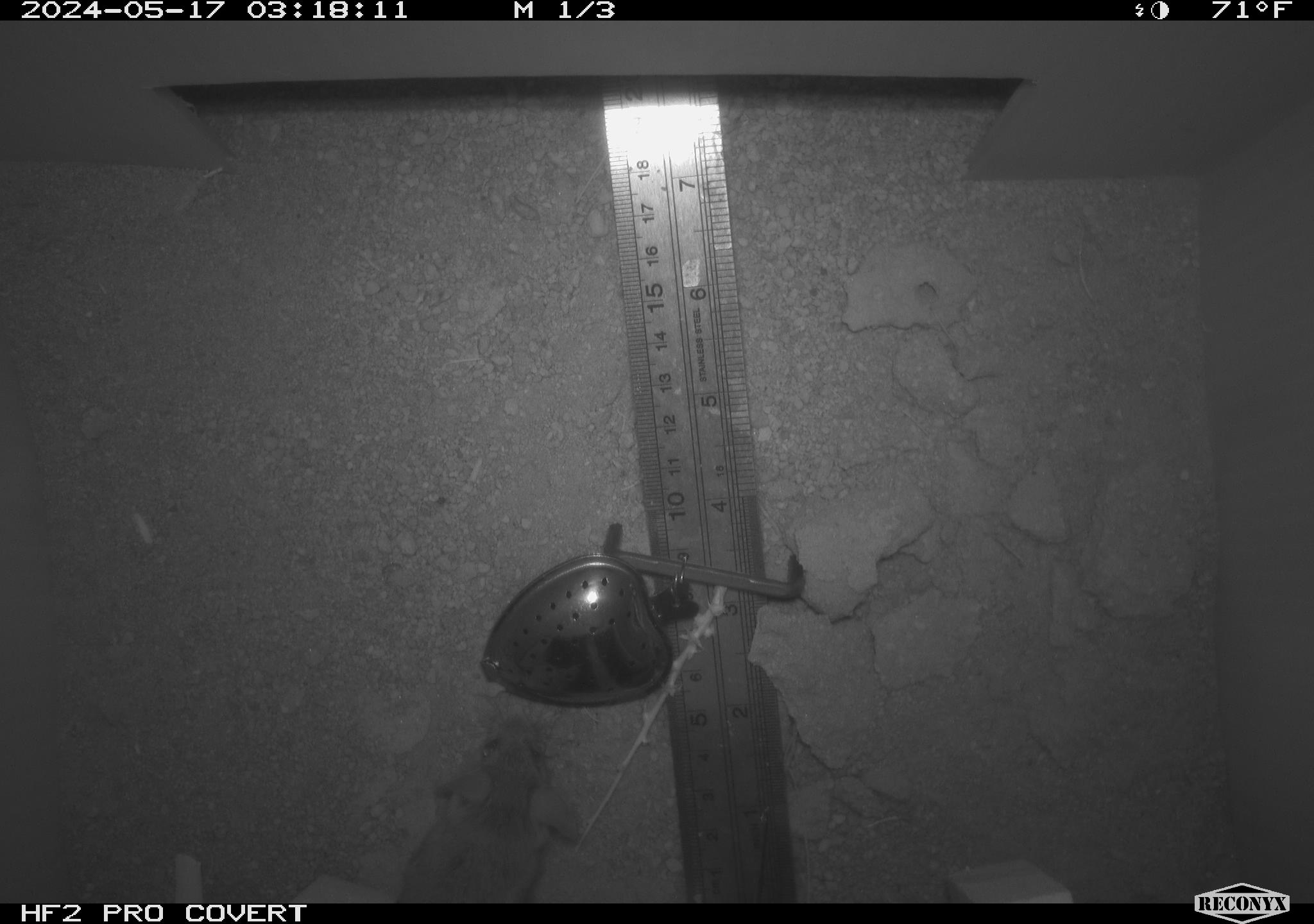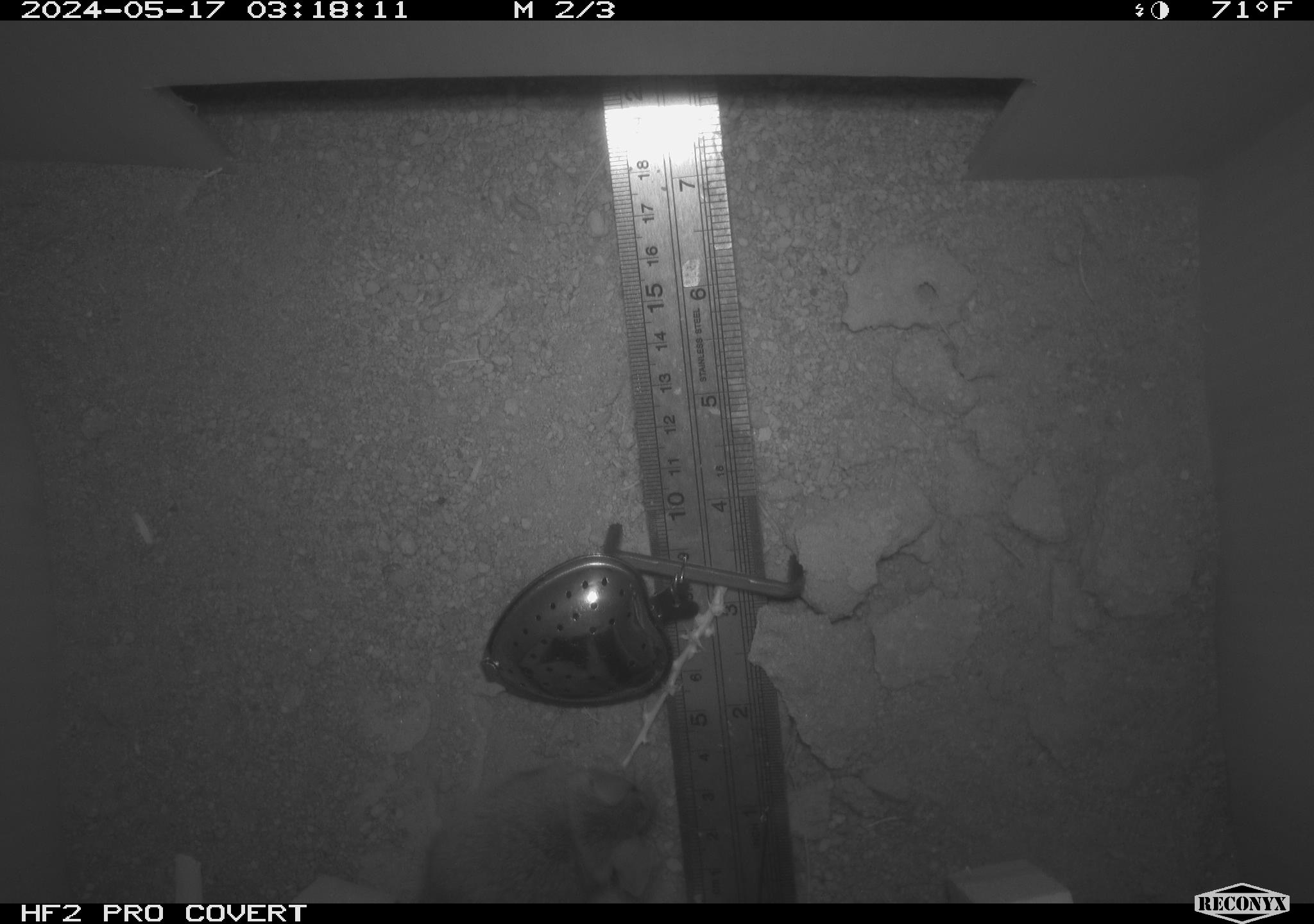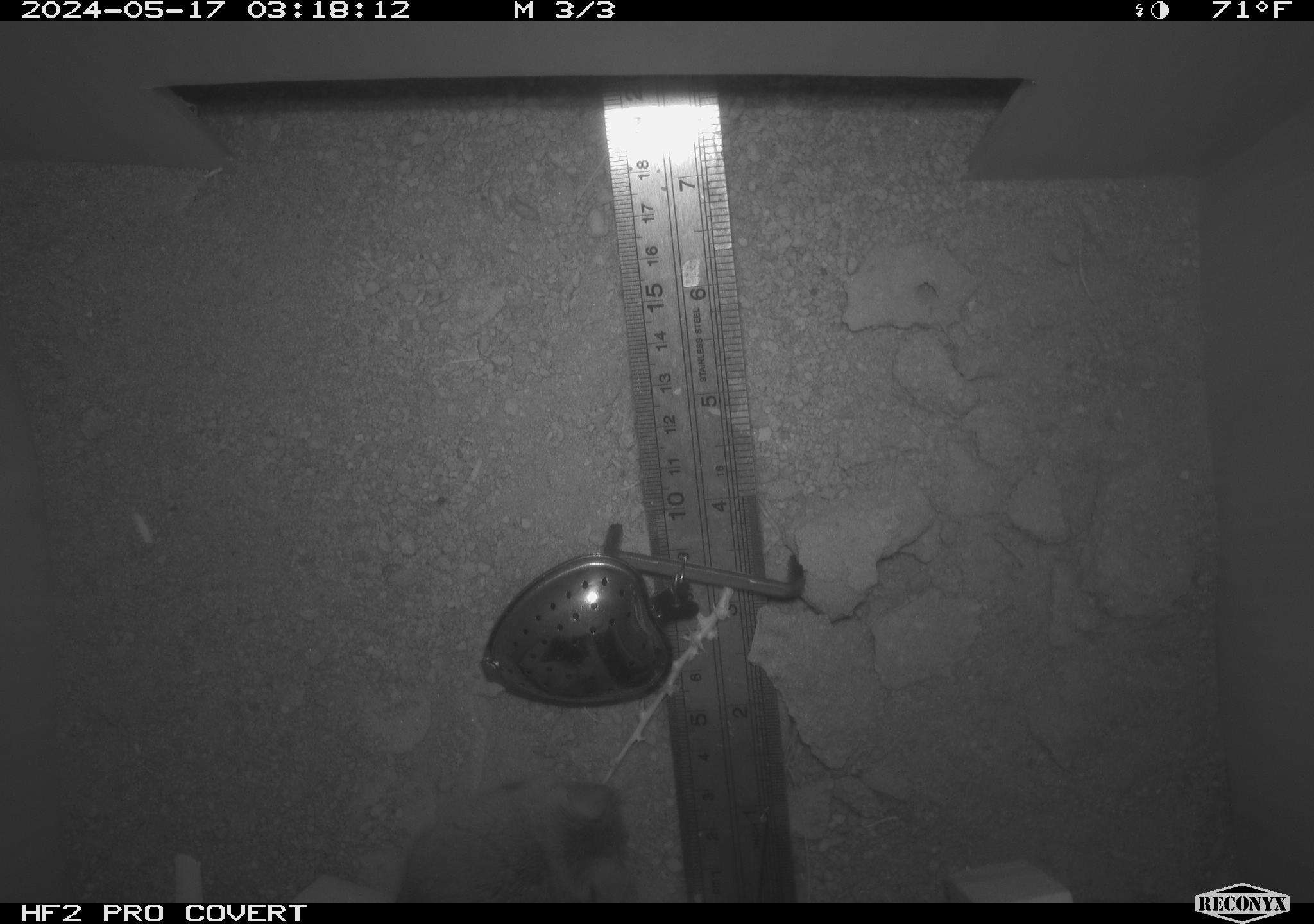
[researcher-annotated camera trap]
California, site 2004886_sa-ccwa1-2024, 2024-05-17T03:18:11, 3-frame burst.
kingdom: Animalia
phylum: Chordata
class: Mammalia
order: Rodentia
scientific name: Rodentia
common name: mouse species